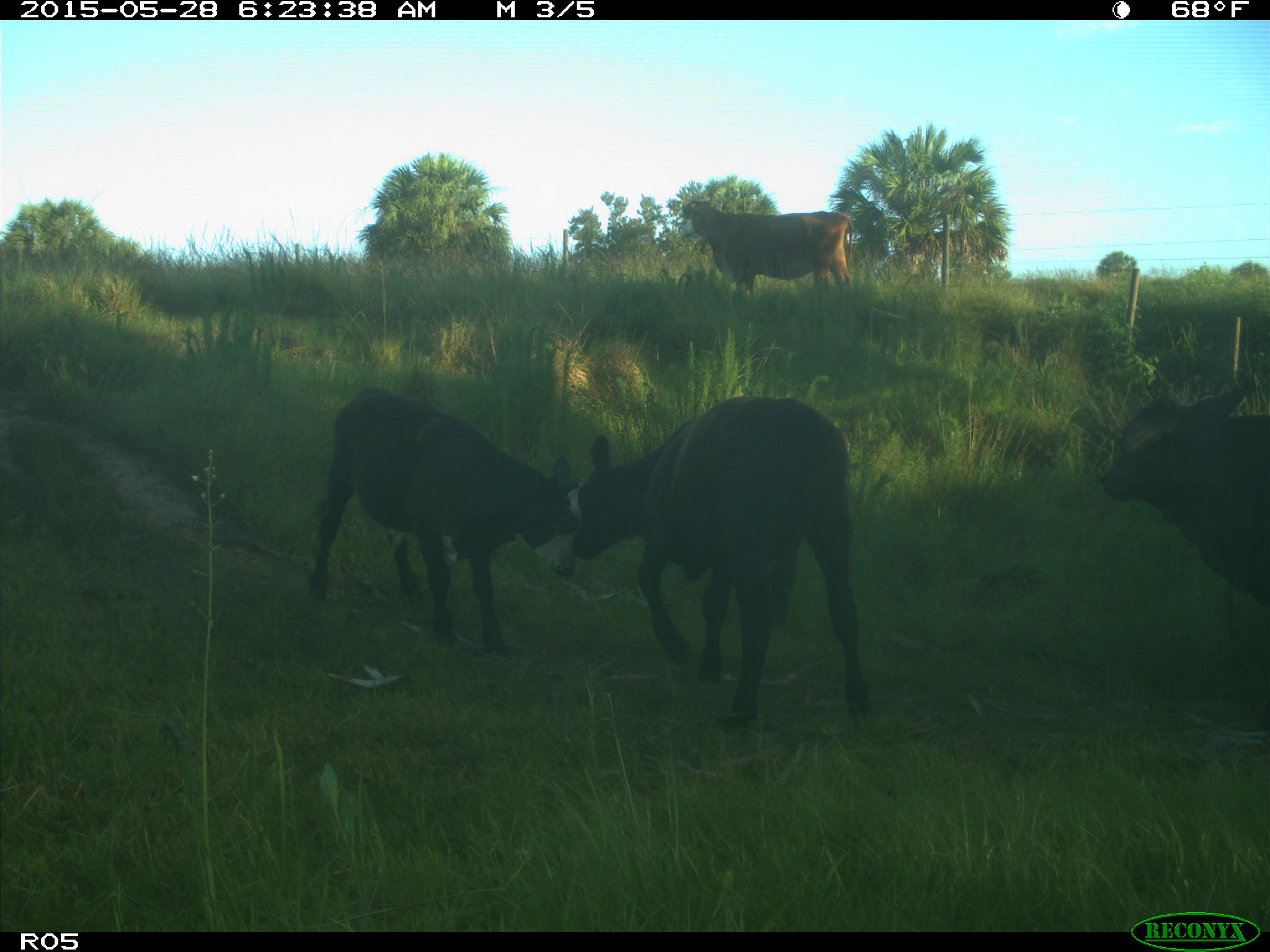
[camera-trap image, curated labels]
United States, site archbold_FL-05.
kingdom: Animalia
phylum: Chordata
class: Mammalia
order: Artiodactyla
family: Bovidae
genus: Bos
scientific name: Bos taurus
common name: domestic cow